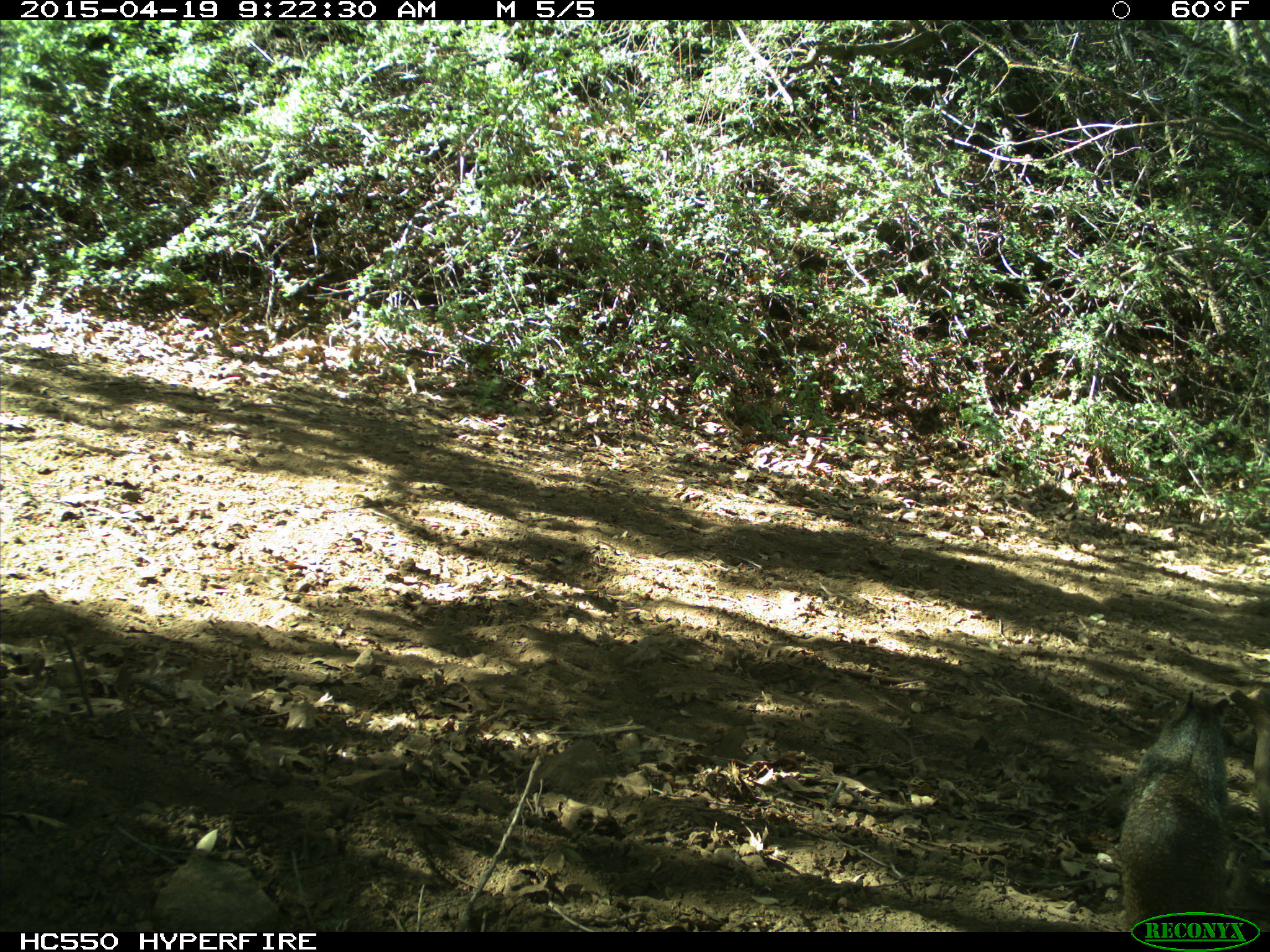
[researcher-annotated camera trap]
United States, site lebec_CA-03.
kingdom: Animalia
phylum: Chordata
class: Mammalia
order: Rodentia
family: Sciuridae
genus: Otospermophilus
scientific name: Otospermophilus beecheyi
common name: california ground squirrel